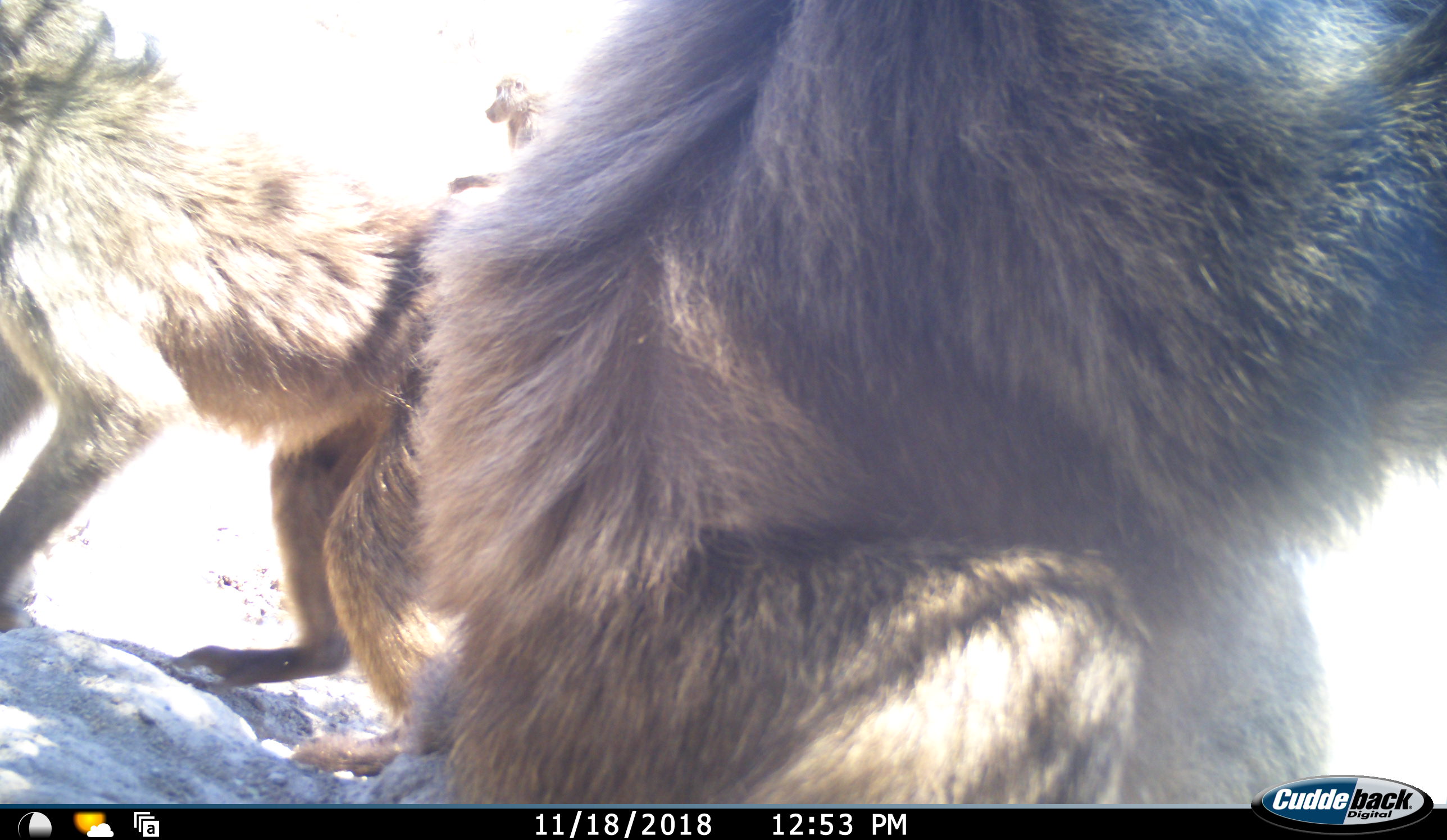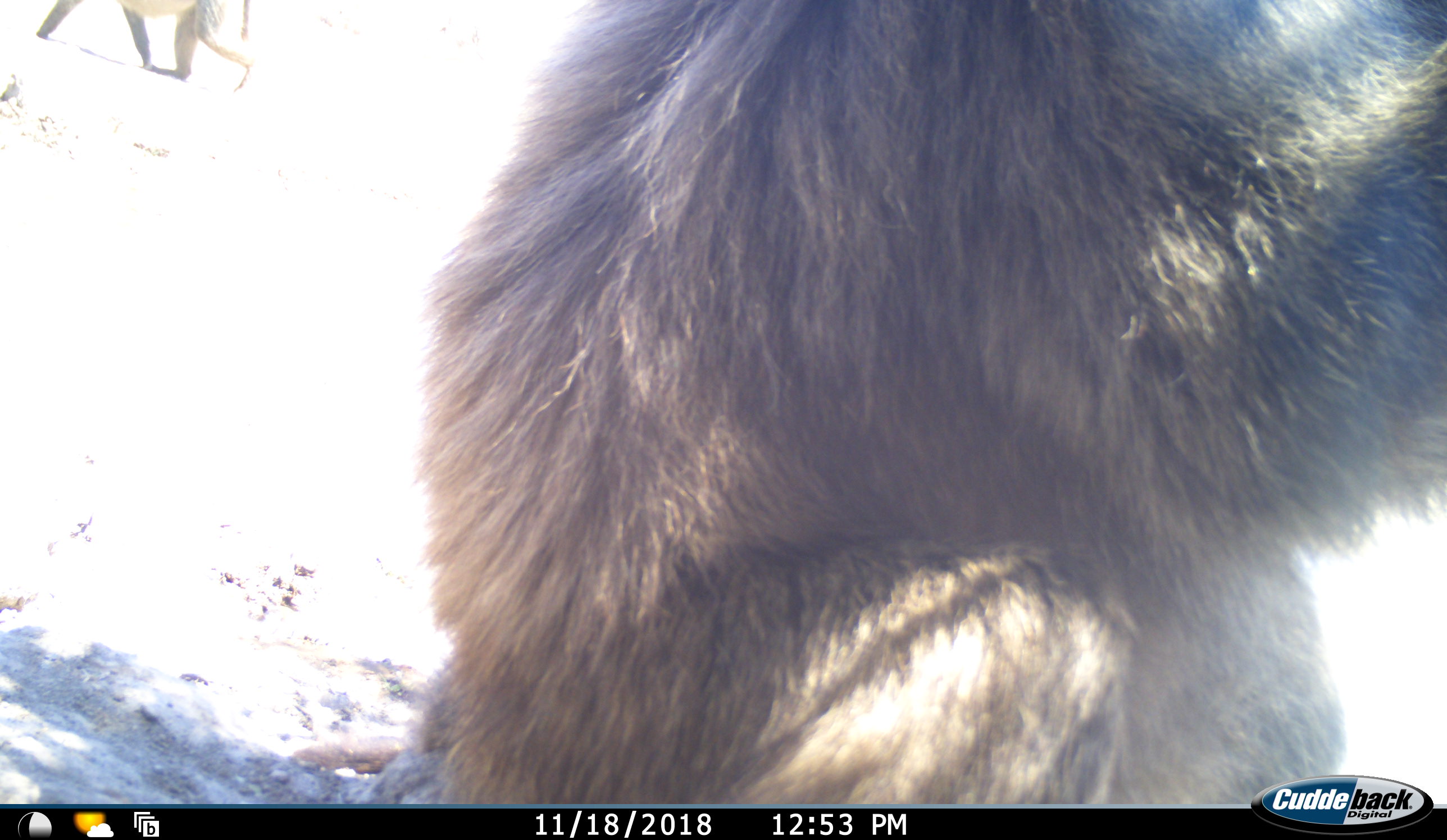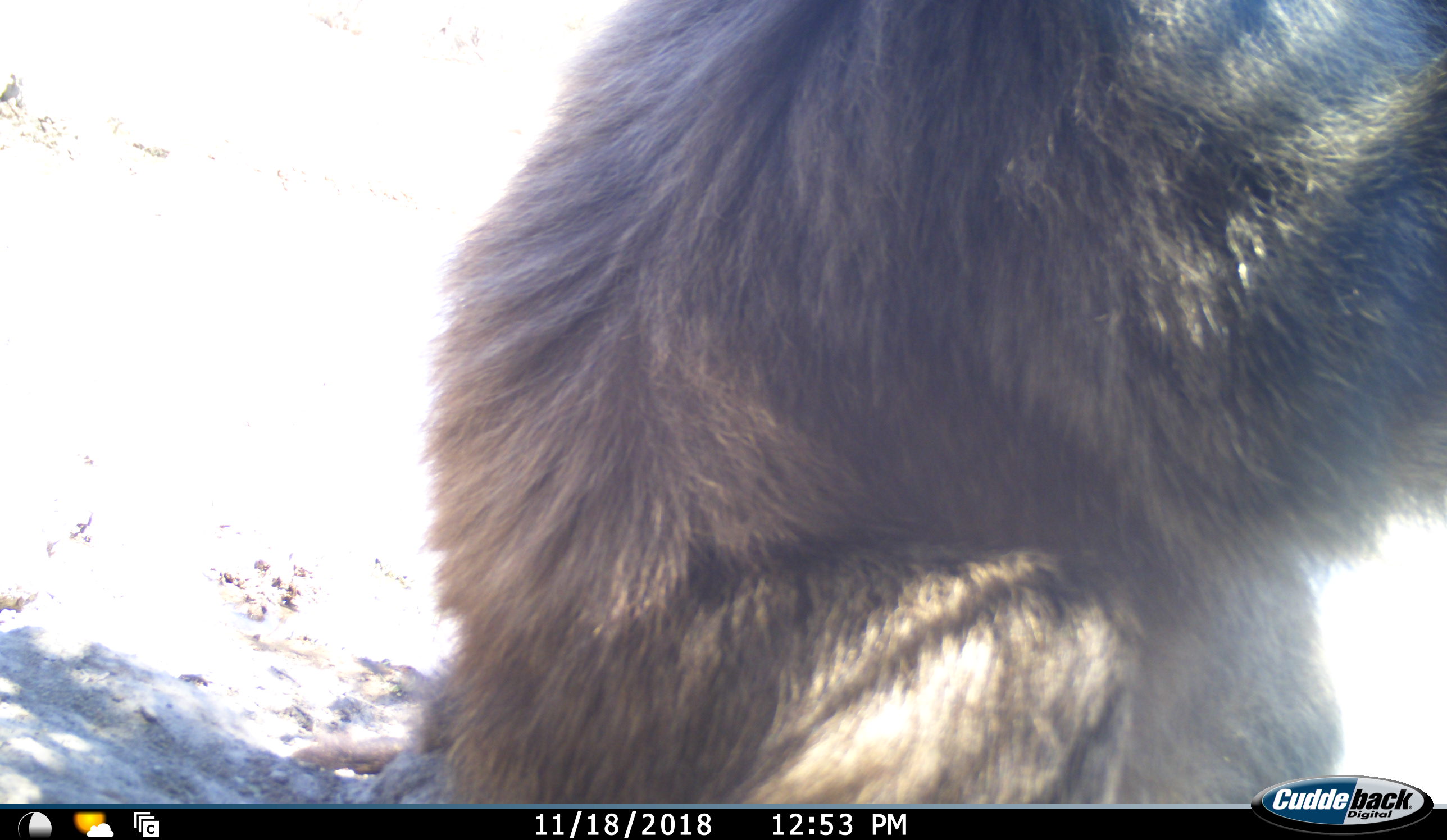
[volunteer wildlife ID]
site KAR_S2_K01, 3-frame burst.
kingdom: Animalia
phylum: Chordata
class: Mammalia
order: Primates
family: Cercopithecidae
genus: Papio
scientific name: Papio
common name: baboon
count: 3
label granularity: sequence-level